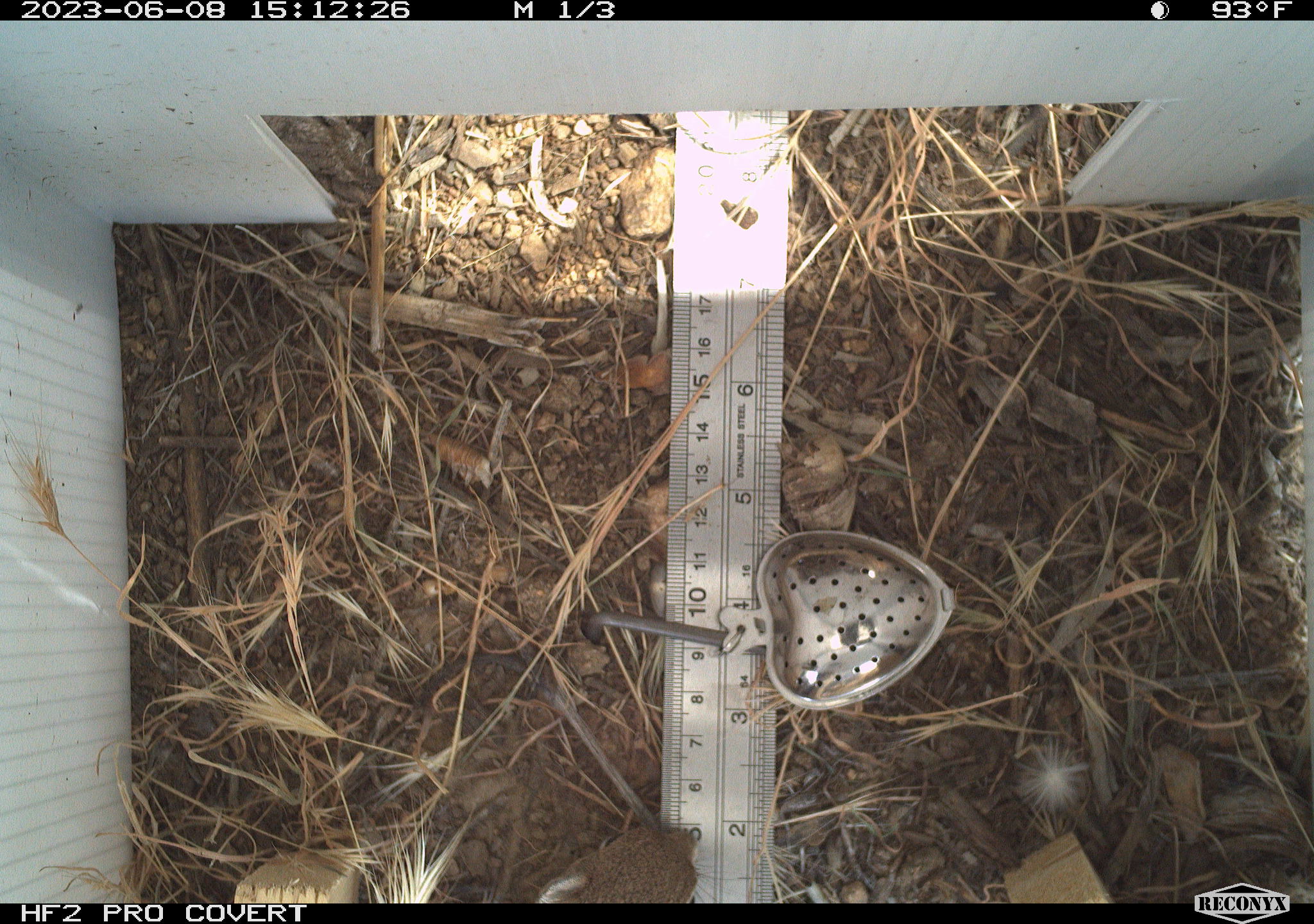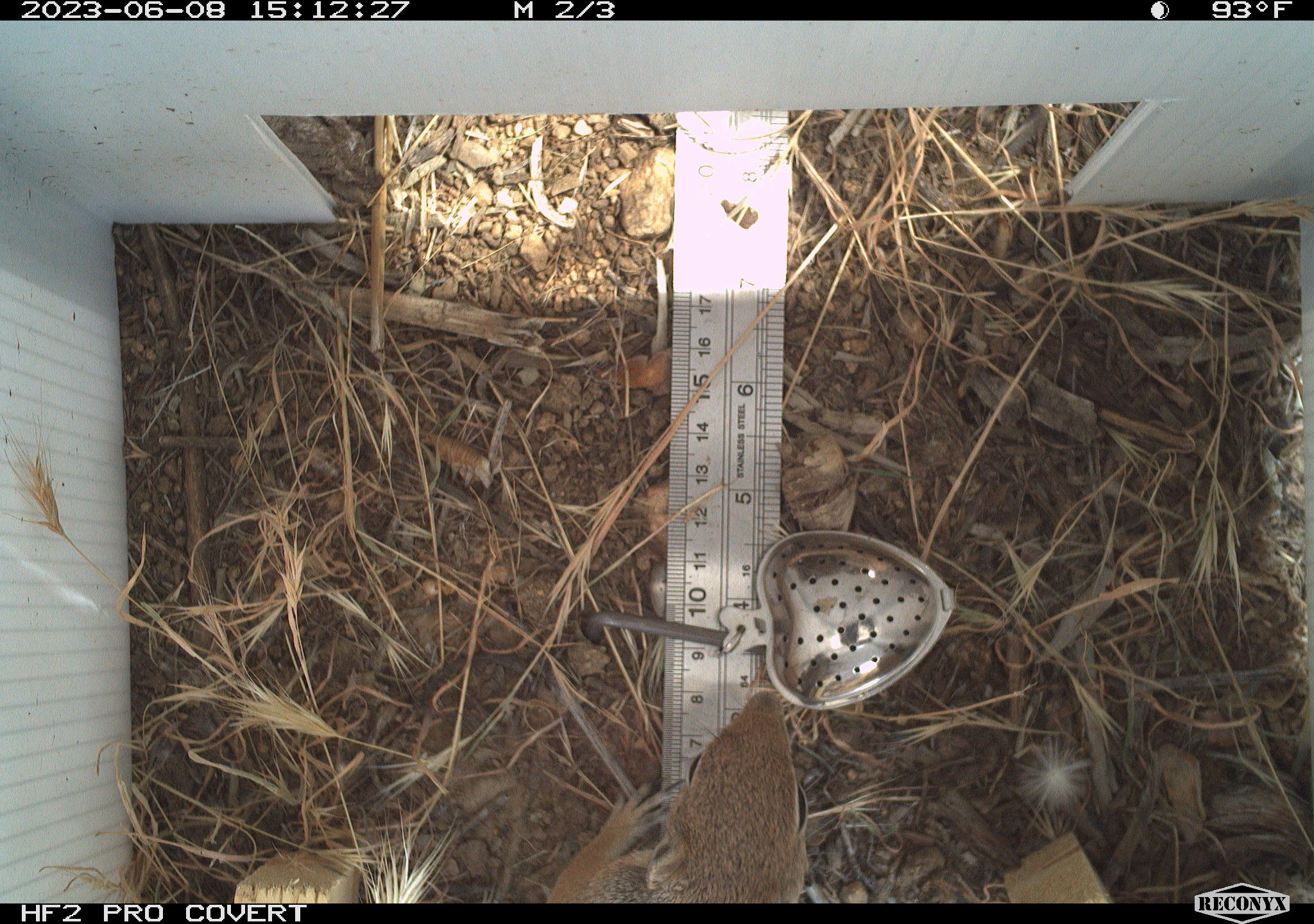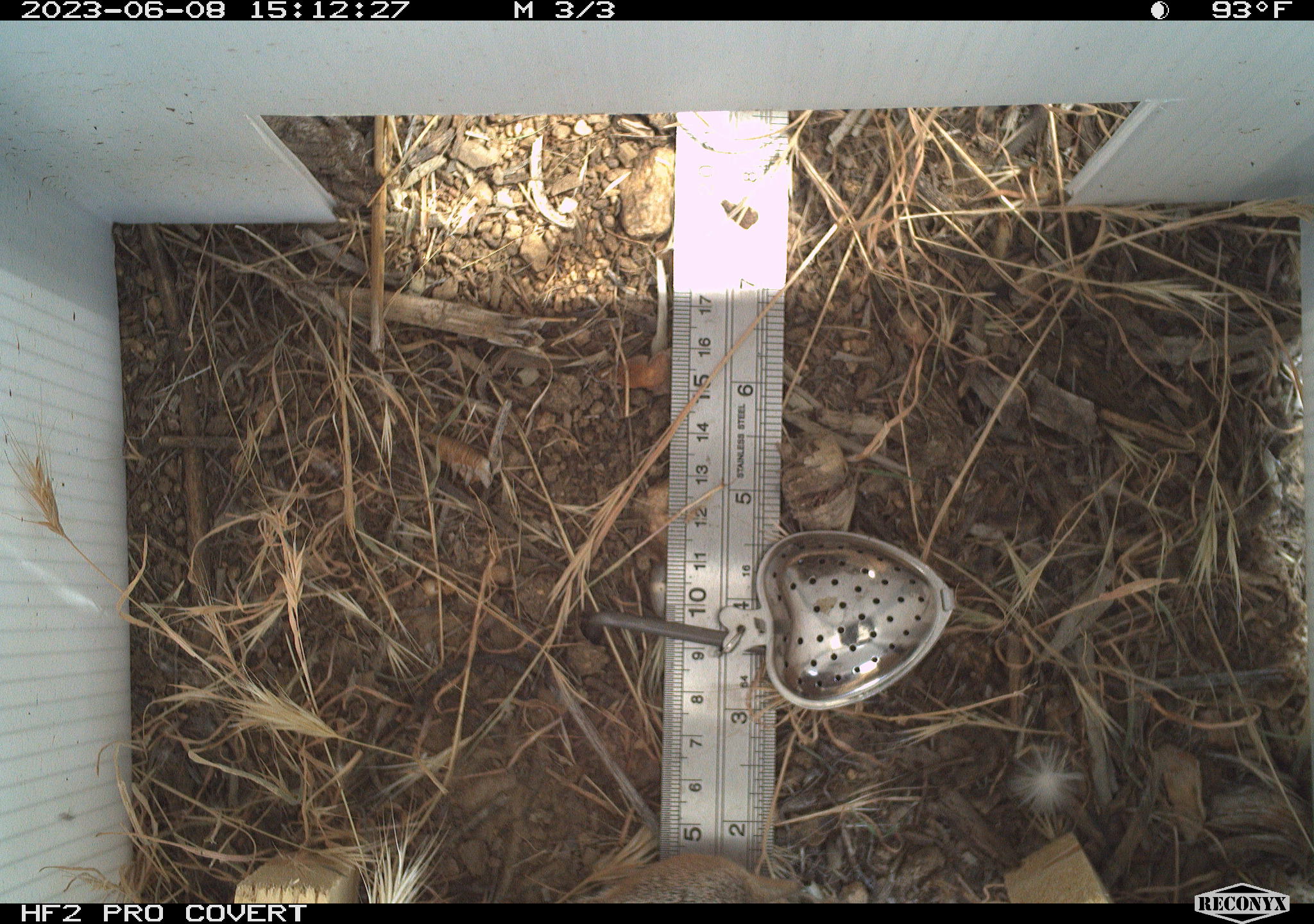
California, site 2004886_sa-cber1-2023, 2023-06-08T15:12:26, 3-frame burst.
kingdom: Animalia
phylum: Chordata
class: Mammalia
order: Rodentia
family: Sciuridae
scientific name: Sciuridae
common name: squirrels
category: sciuridae family